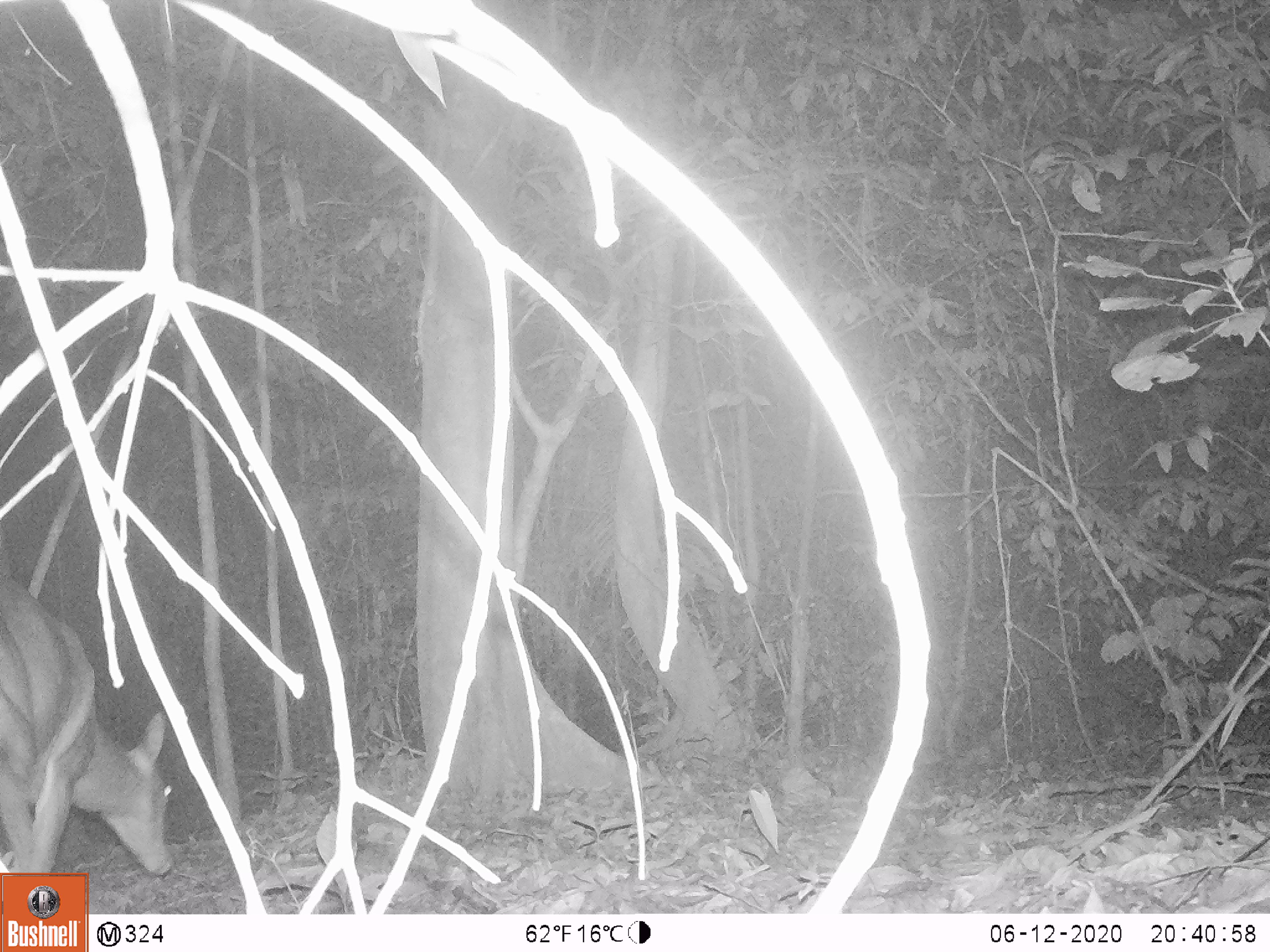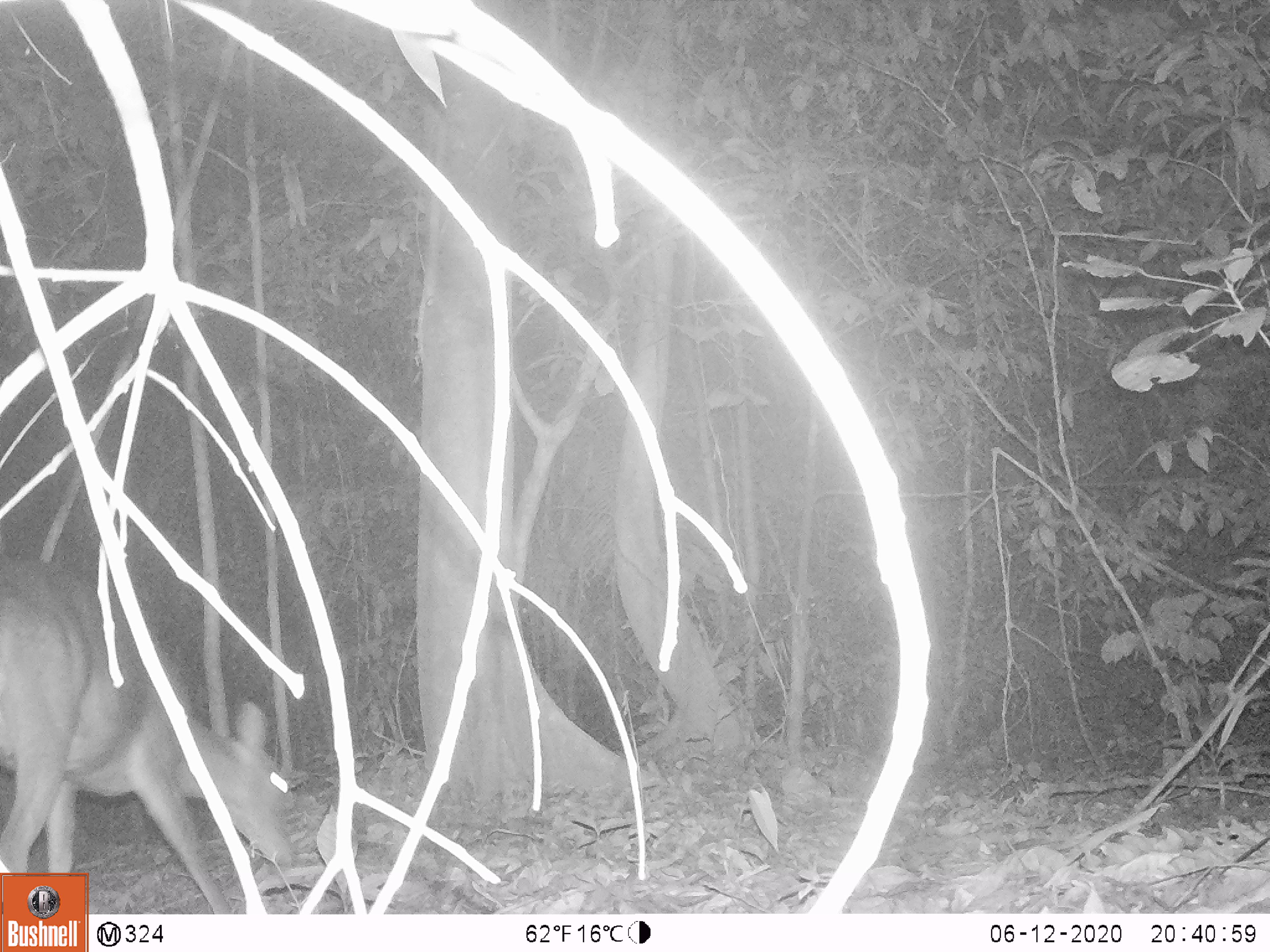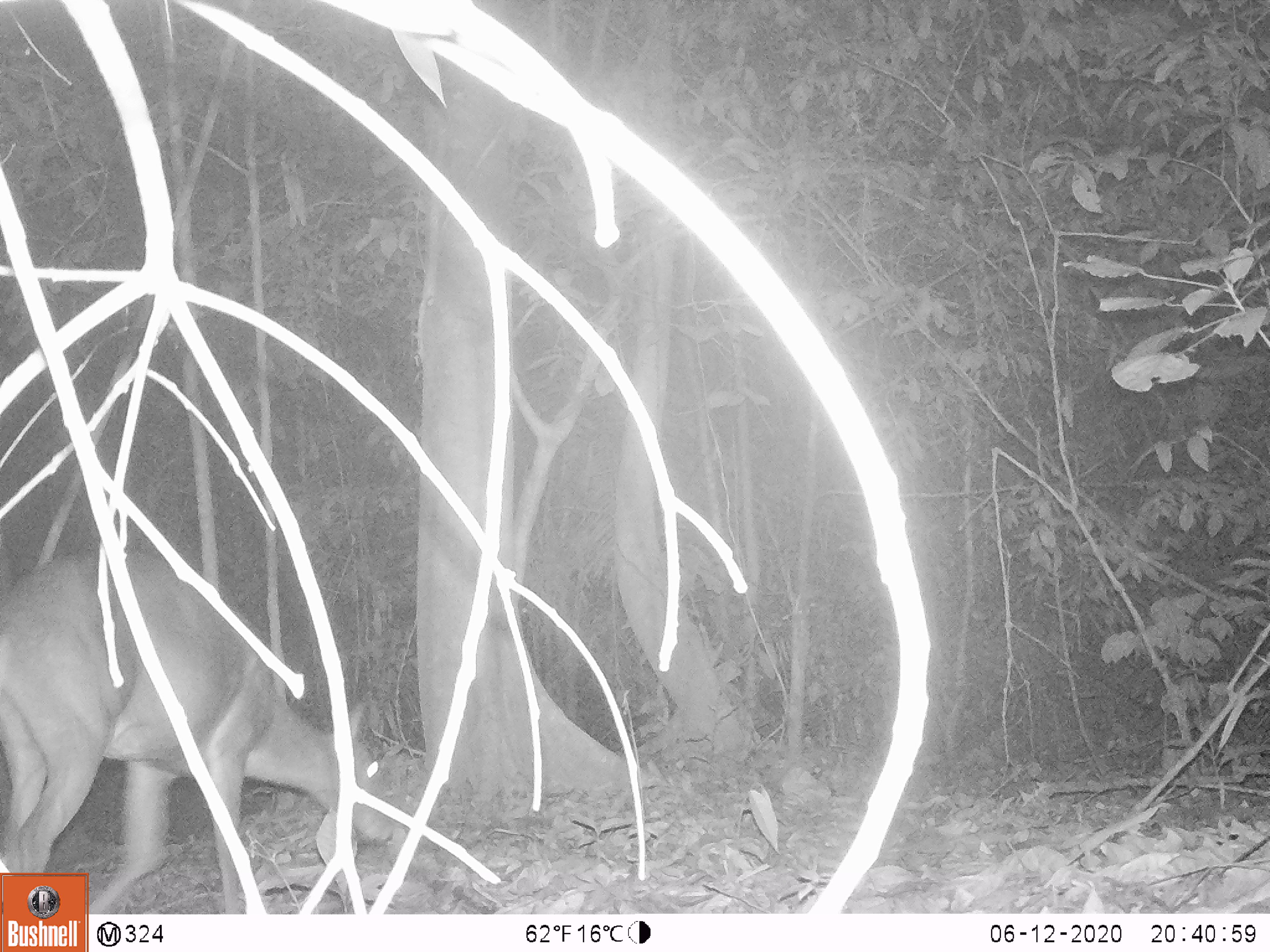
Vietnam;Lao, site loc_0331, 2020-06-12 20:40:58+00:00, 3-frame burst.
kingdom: Animalia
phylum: Chordata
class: Mammalia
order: Artiodactyla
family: Cervidae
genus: Muntiacus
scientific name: Muntiacus vuquangensis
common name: large-antlered muntjac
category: large antlered muntjac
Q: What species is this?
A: Large antlered muntjac (large-antlered muntjac) (Muntiacus vuquangensis).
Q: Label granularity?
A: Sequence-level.